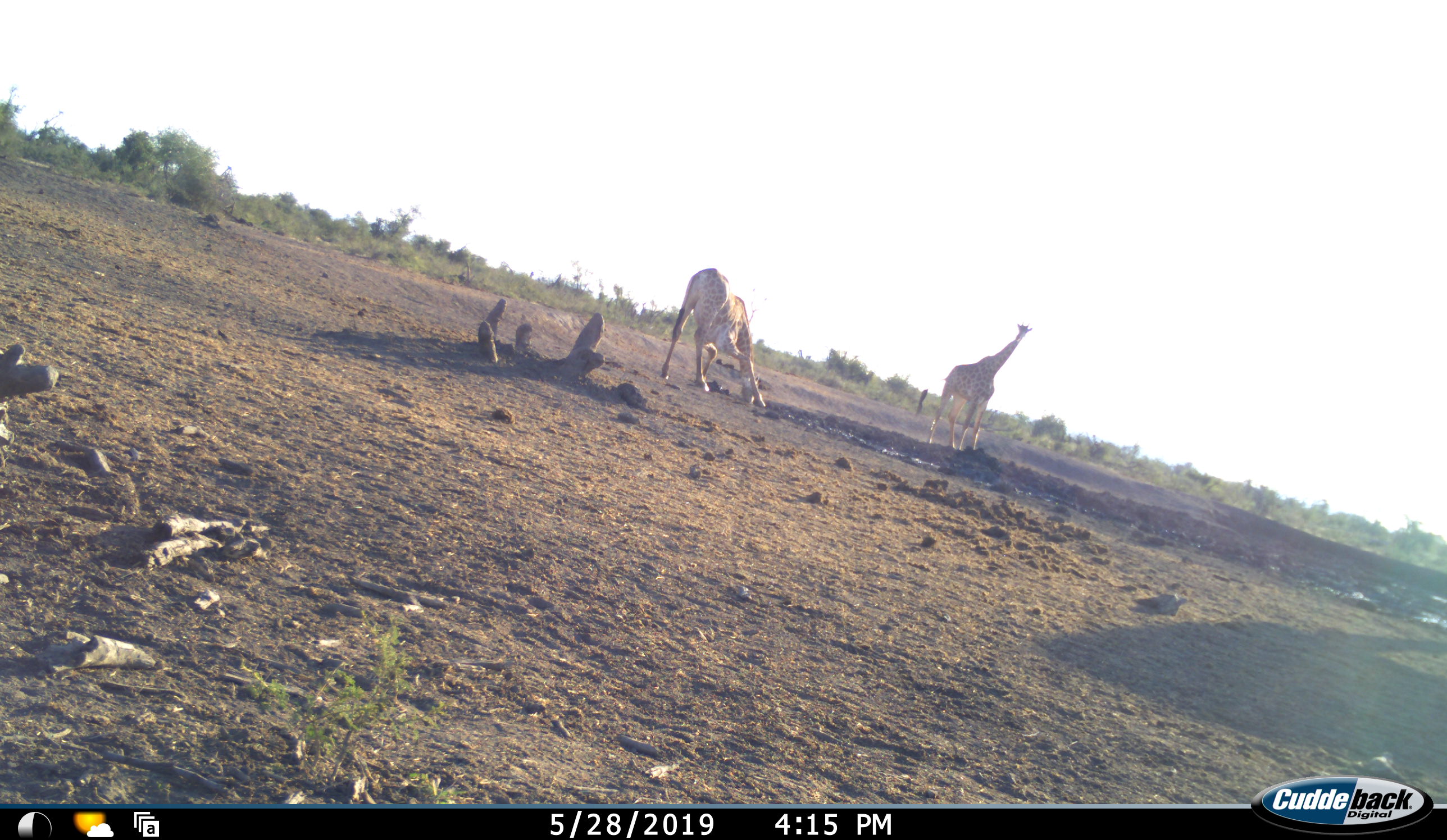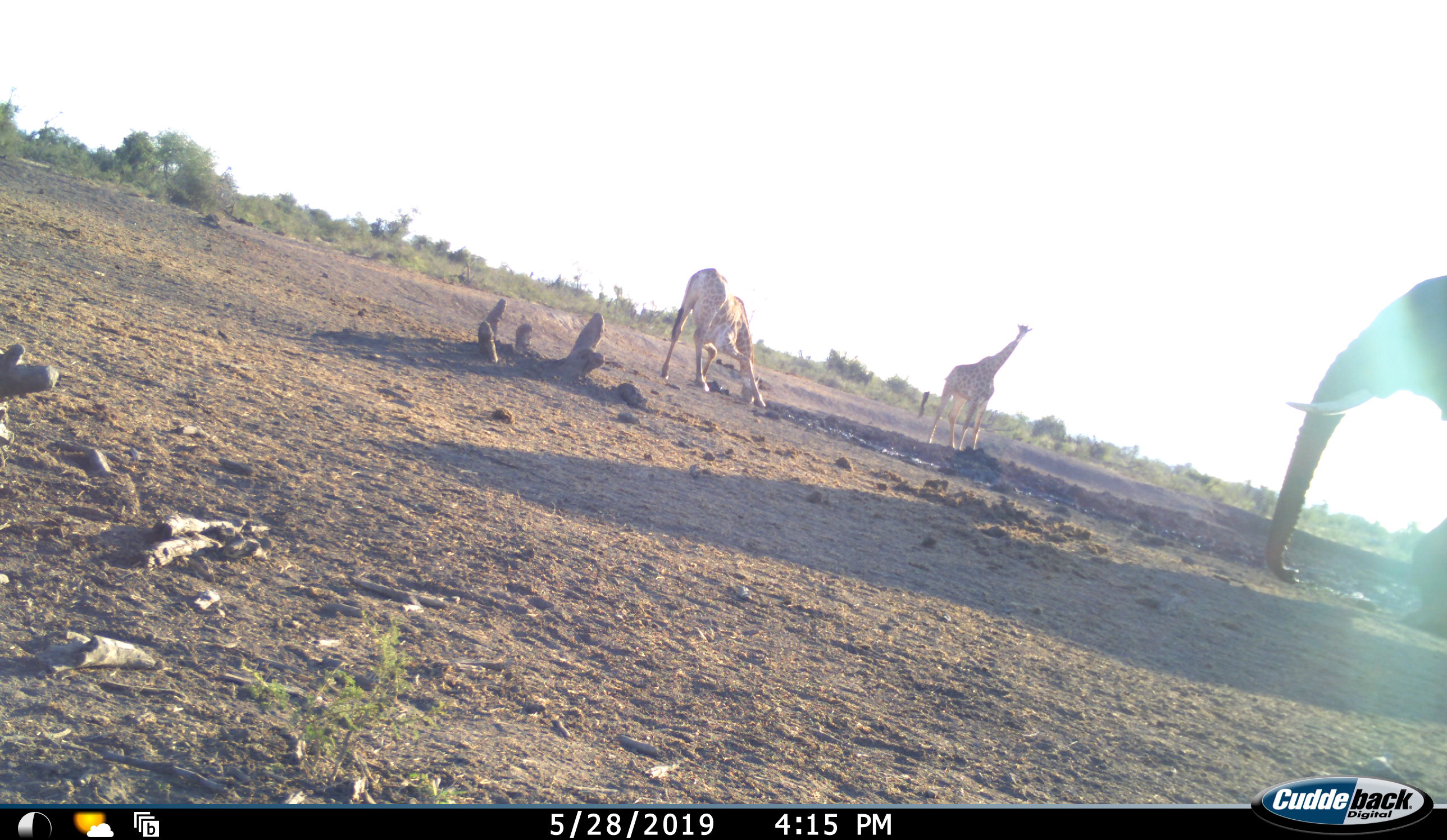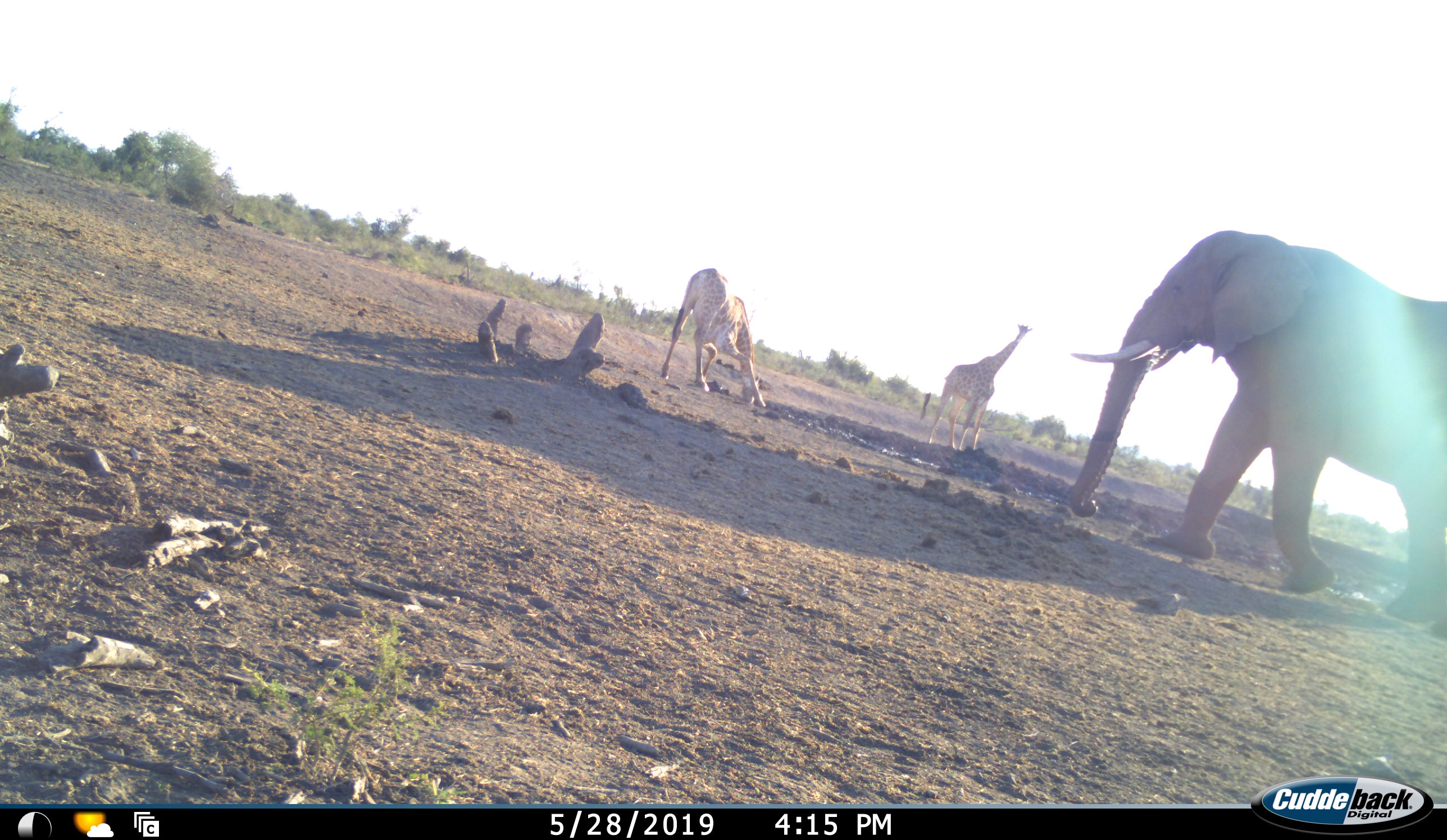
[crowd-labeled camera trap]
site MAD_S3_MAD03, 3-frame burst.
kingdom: Animalia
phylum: Chordata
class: Mammalia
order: Proboscidea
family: Elephantidae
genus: Loxodonta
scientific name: Loxodonta africana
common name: african bush elephant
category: elephant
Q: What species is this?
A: Elephant (african bush elephant) (Loxodonta africana).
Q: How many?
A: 1.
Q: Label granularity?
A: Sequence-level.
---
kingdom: Animalia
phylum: Chordata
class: Mammalia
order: Artiodactyla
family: Giraffidae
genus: Giraffa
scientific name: Giraffa camelopardalis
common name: giraffe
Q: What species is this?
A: Giraffe (Giraffa camelopardalis).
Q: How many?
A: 2.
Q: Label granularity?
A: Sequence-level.